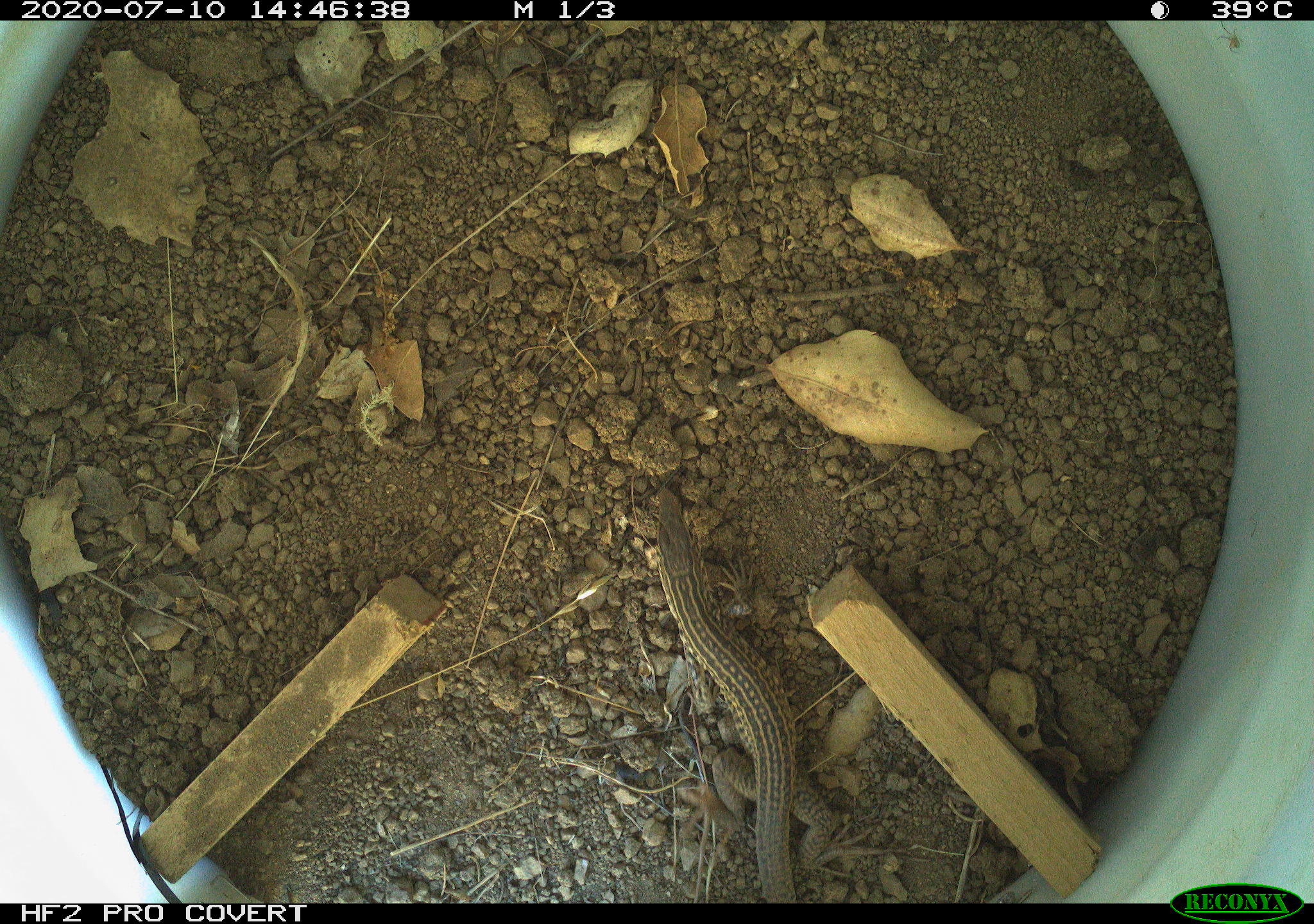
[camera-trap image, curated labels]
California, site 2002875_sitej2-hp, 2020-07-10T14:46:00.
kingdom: Animalia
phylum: Chordata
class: Reptilia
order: Squamata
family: Teiidae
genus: Aspidoscelis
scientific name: Aspidoscelis tigris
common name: western whiptail